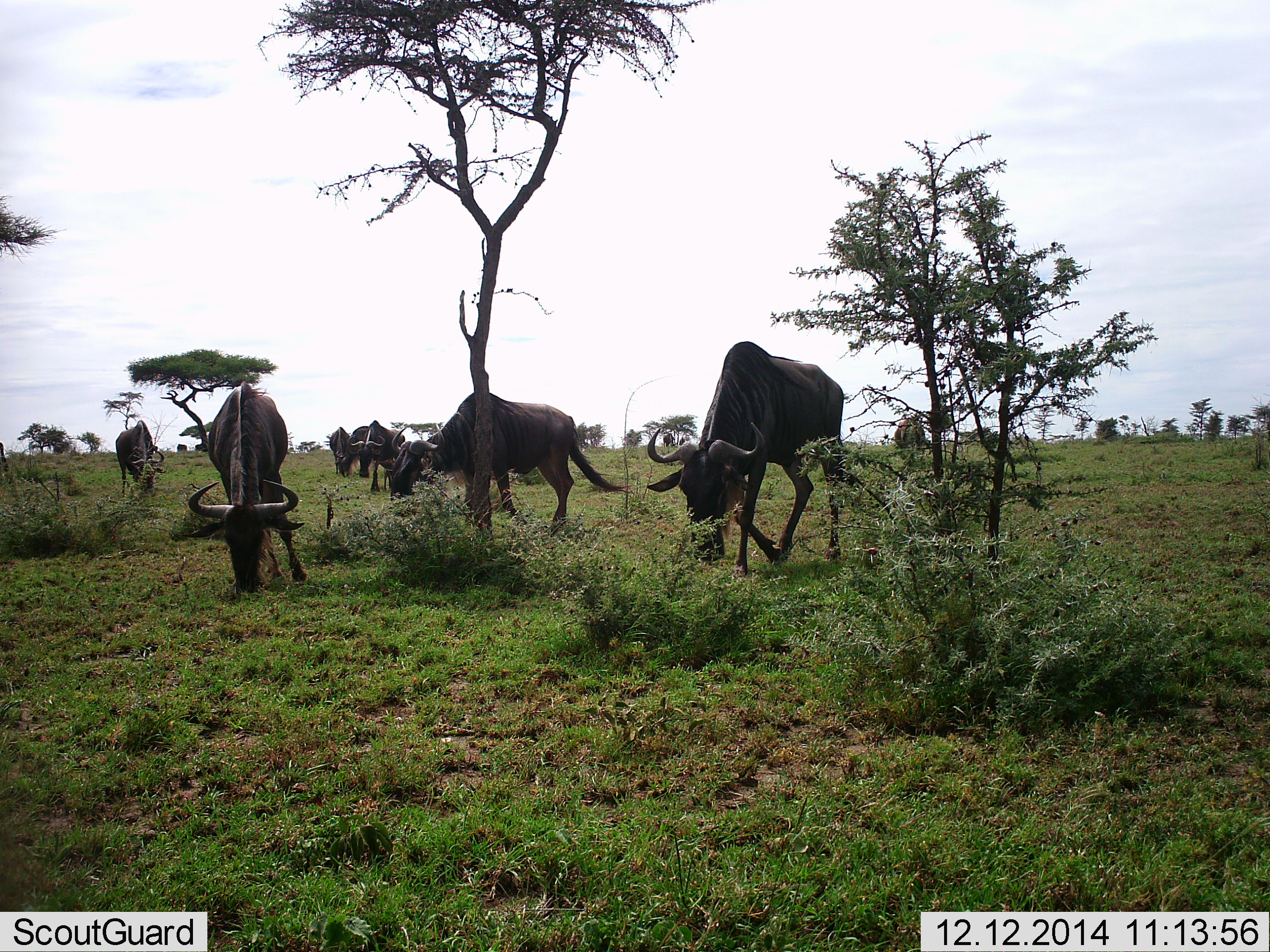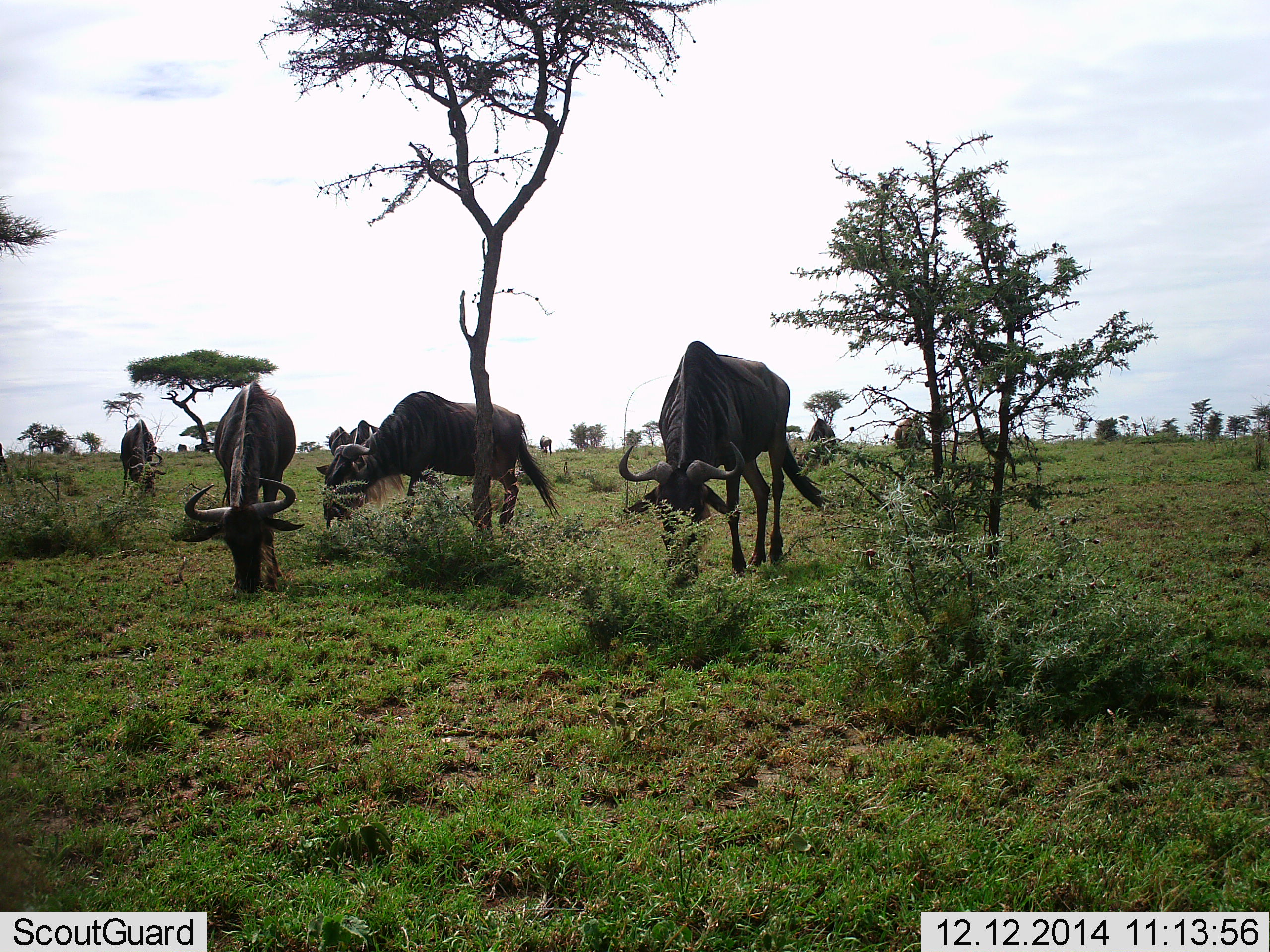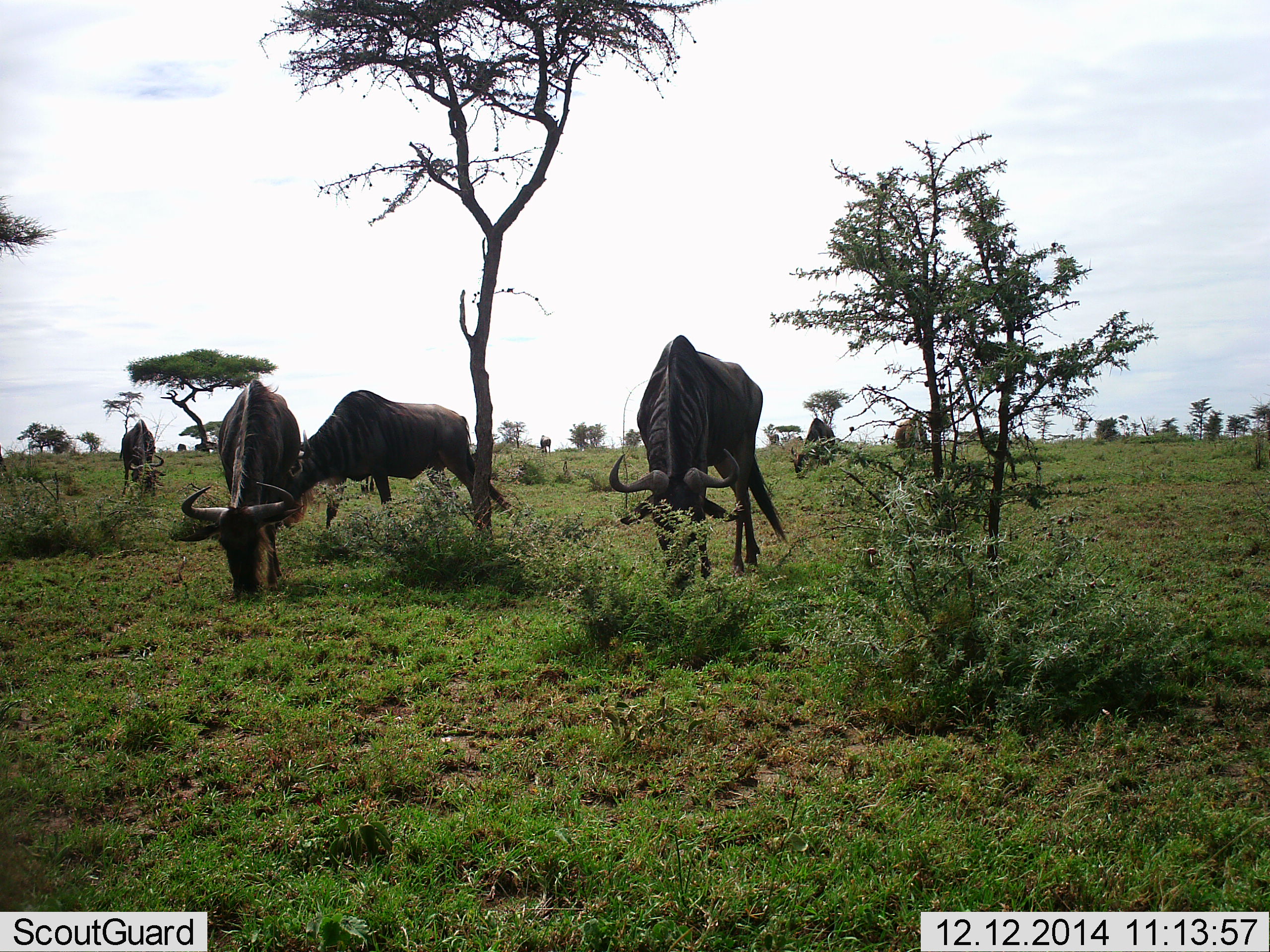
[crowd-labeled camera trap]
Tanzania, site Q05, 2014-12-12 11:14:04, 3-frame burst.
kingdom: Animalia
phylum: Chordata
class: Mammalia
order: Artiodactyla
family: Bovidae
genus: Connochaetes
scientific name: Connochaetes taurinus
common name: blue wildebeest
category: wildebeest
Wildebeest (blue wildebeest) (Connochaetes taurinus), count 11-50. Behavior (volunteer vote fractions): standing 20%, resting 0%, moving 30%, interacting 0%. Young present (vote fraction): 10%. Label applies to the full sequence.